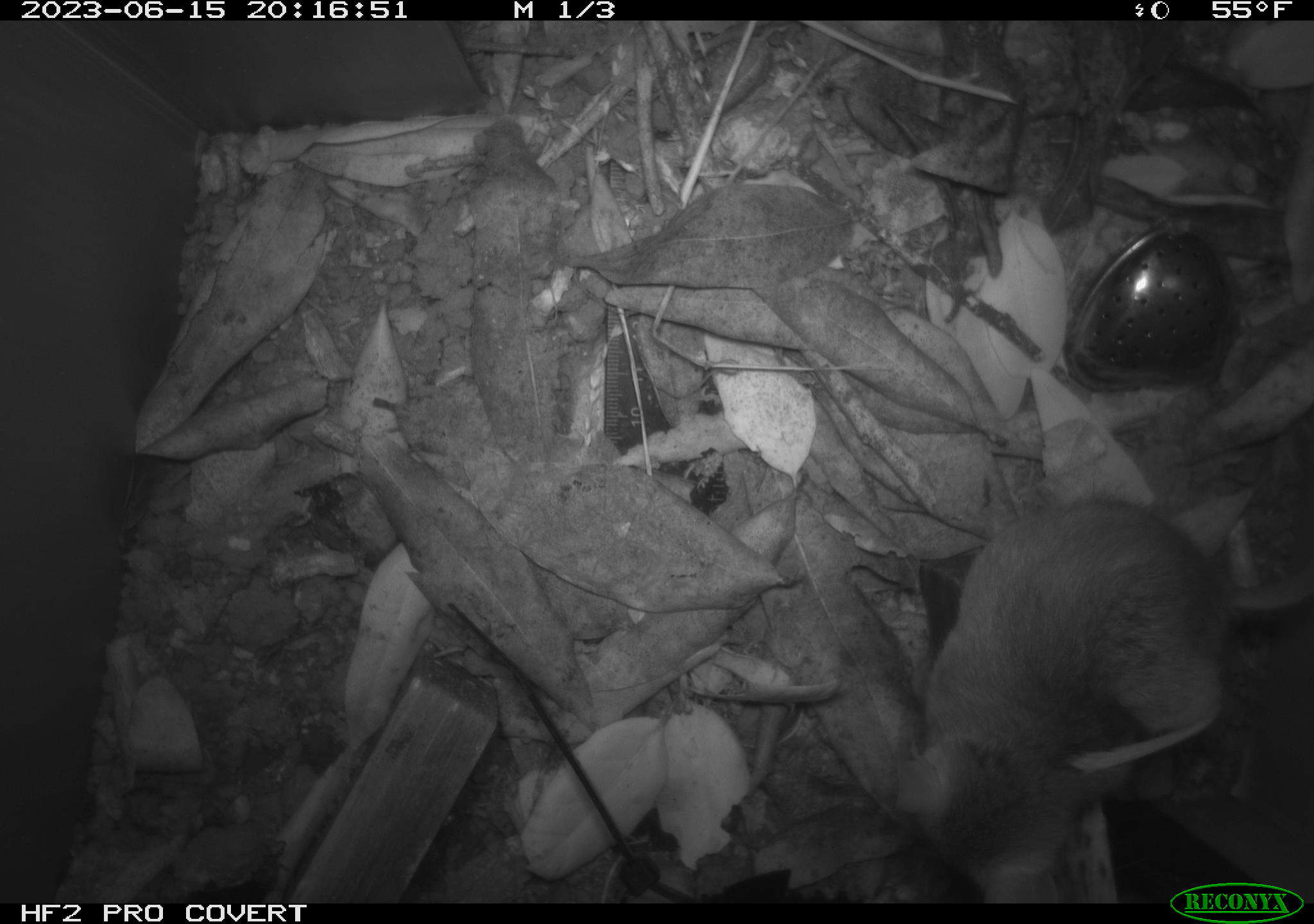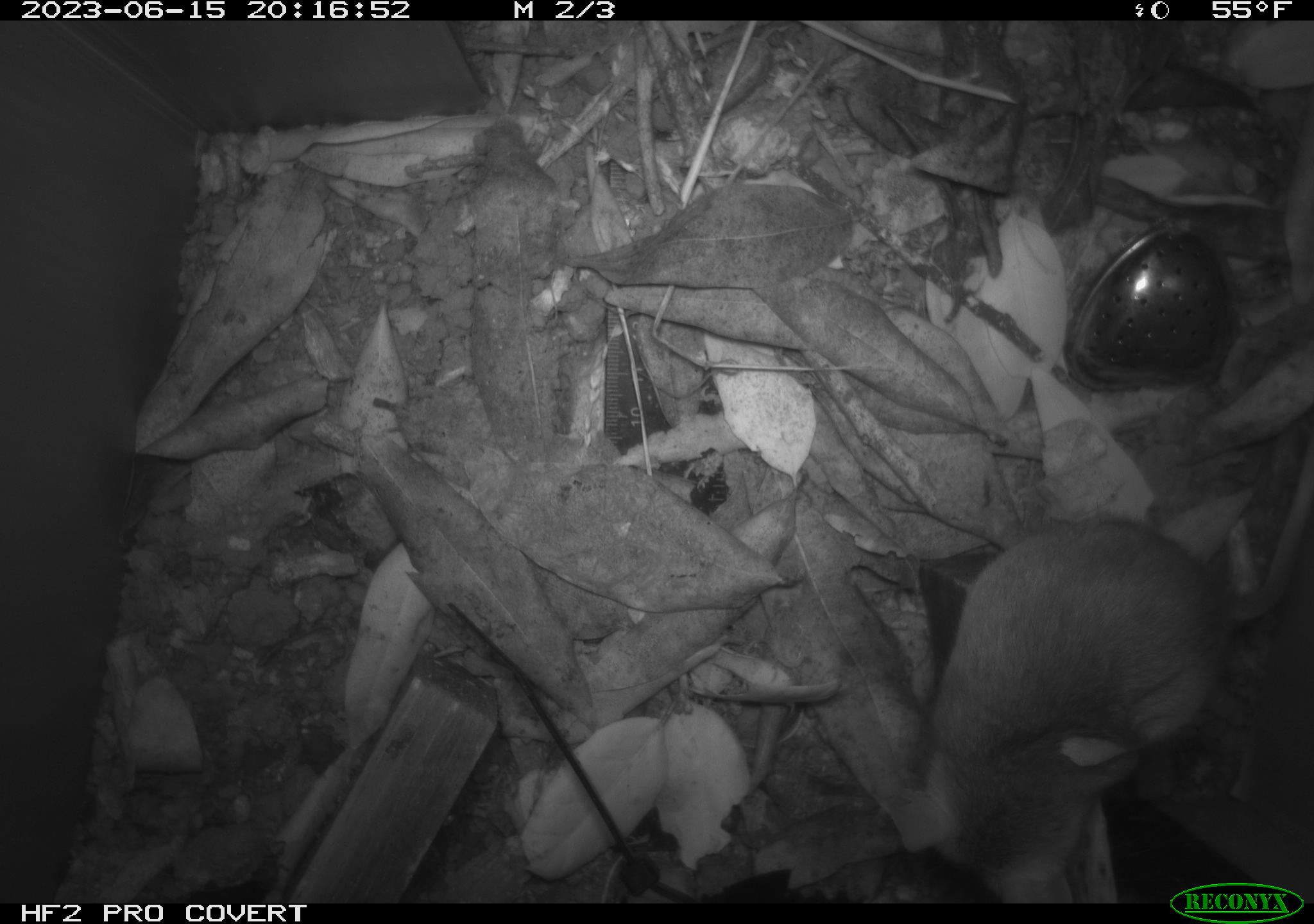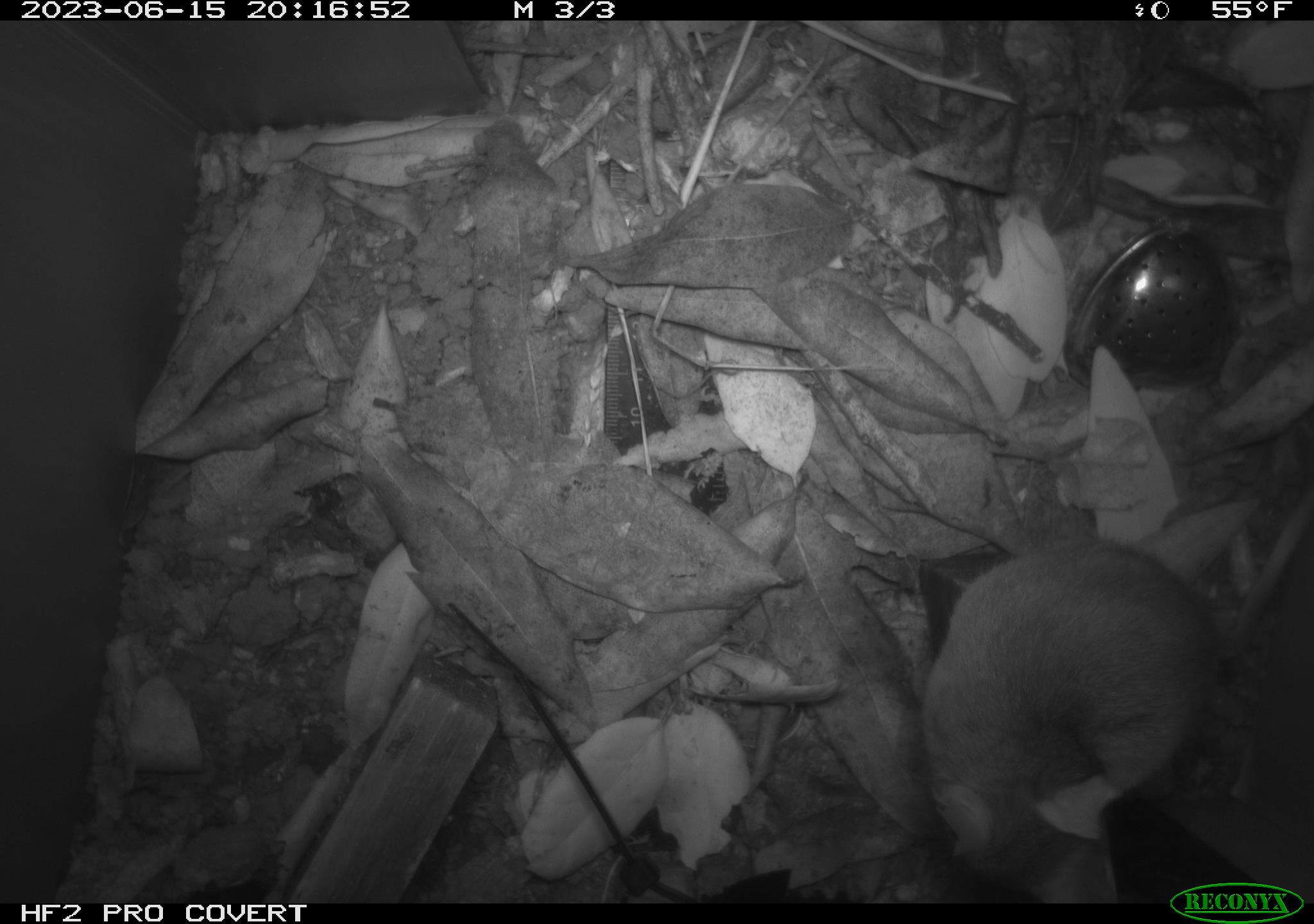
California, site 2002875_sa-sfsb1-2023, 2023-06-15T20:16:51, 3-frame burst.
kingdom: Animalia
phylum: Chordata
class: Mammalia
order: Rodentia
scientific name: Rodentia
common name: mouse species